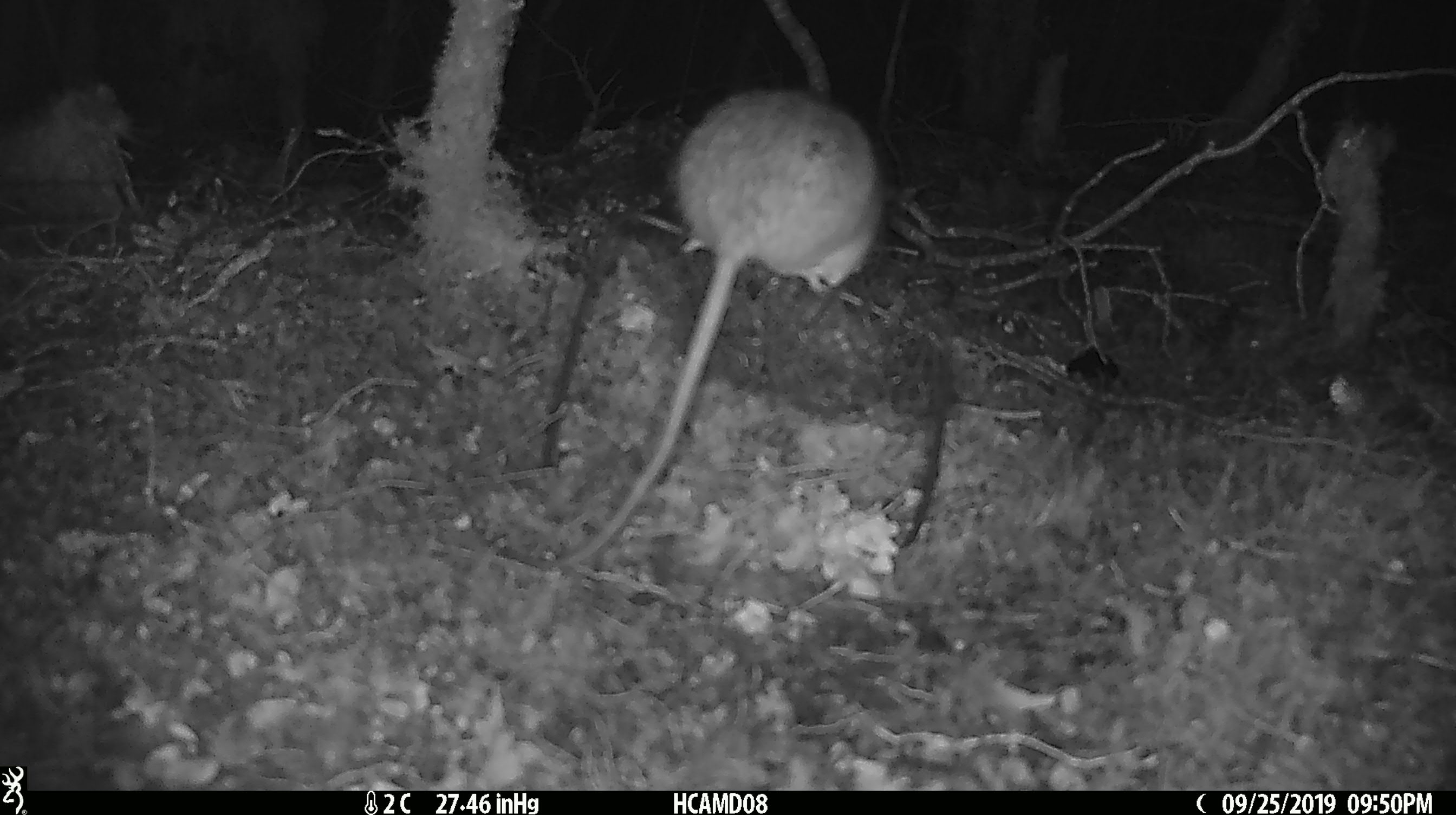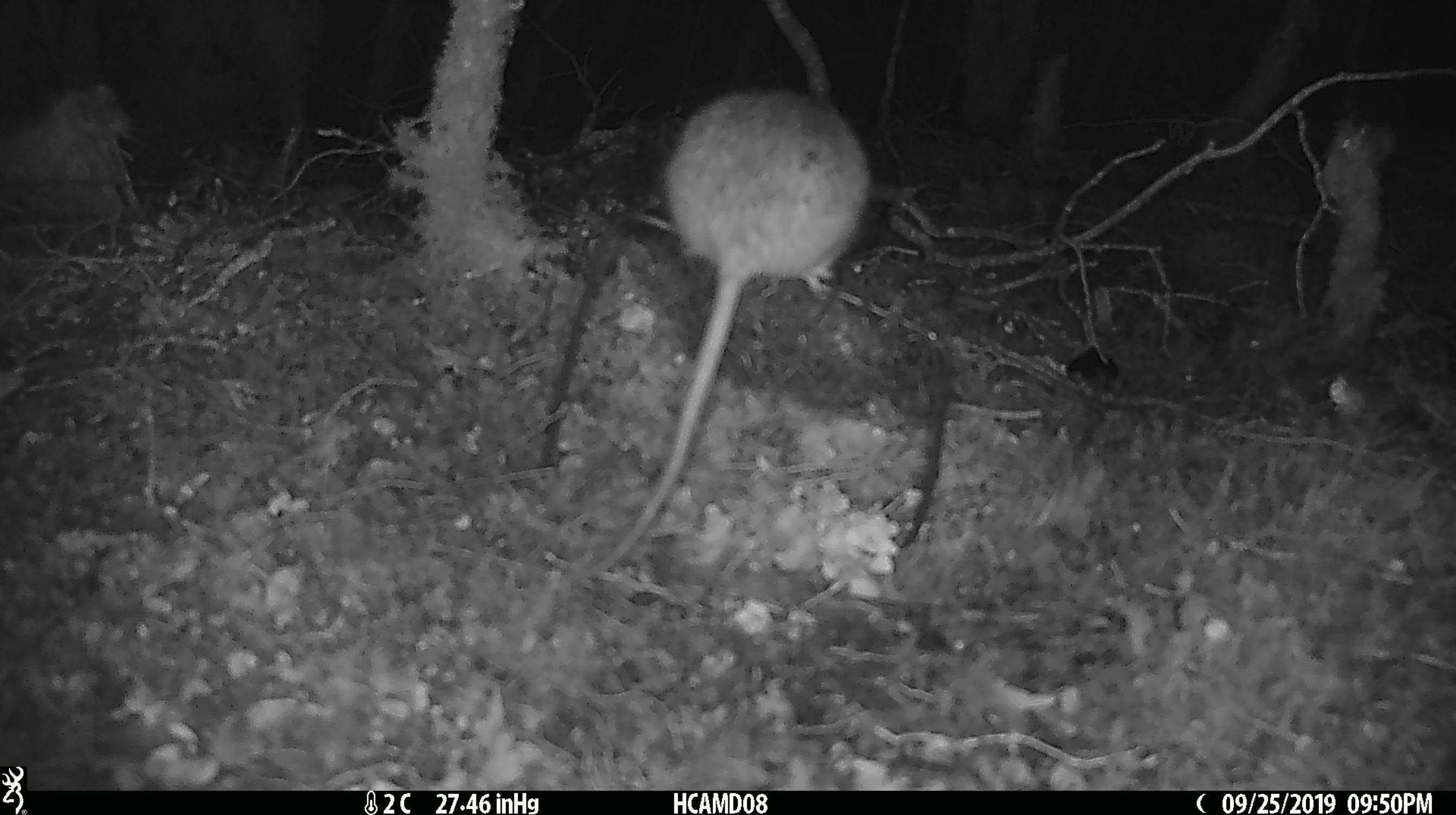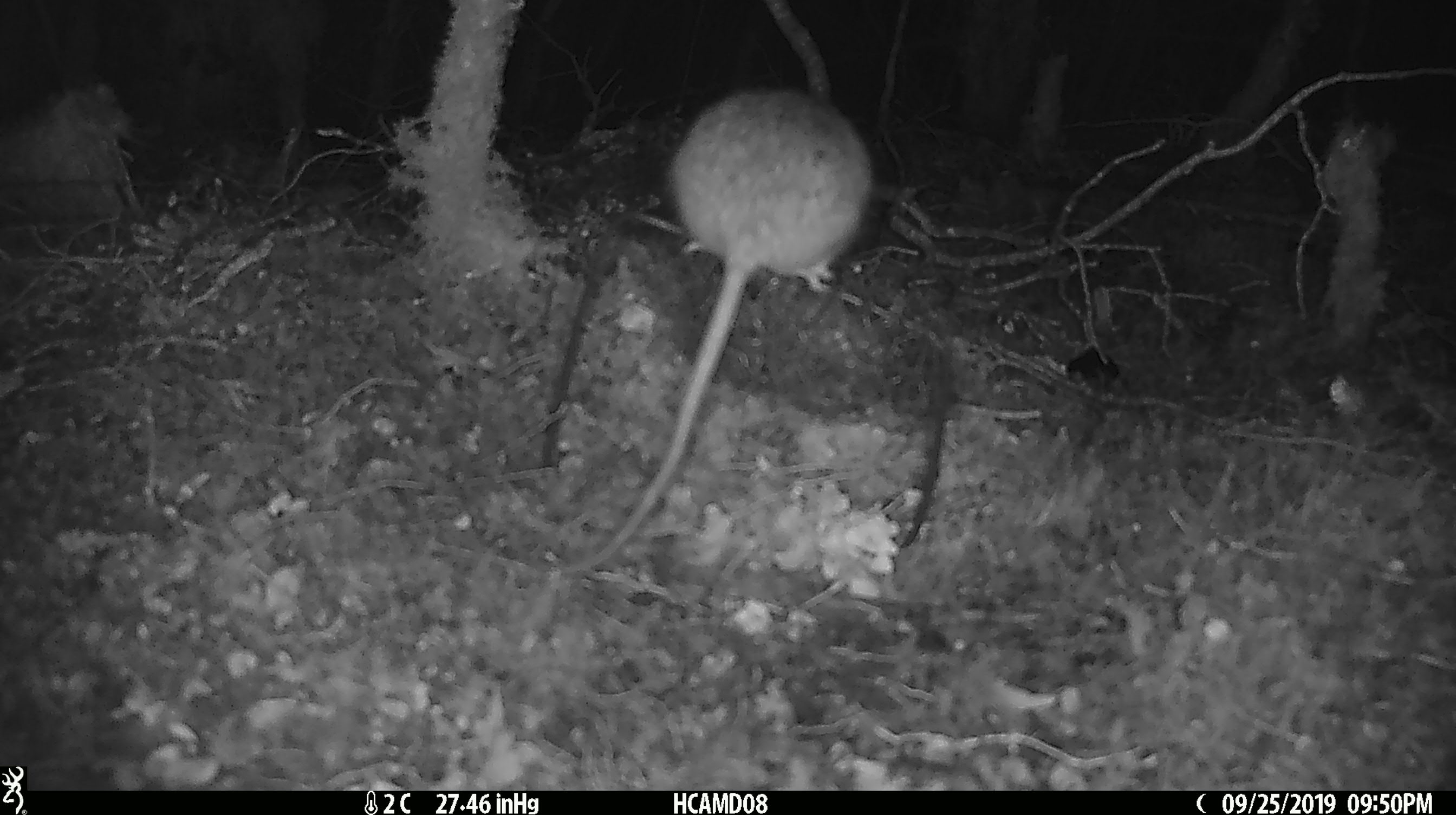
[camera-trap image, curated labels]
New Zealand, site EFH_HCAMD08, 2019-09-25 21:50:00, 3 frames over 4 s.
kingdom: Animalia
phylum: Chordata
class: Mammalia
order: Rodentia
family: Muridae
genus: Rattus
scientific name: Rattus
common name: rat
Rat (Rattus).